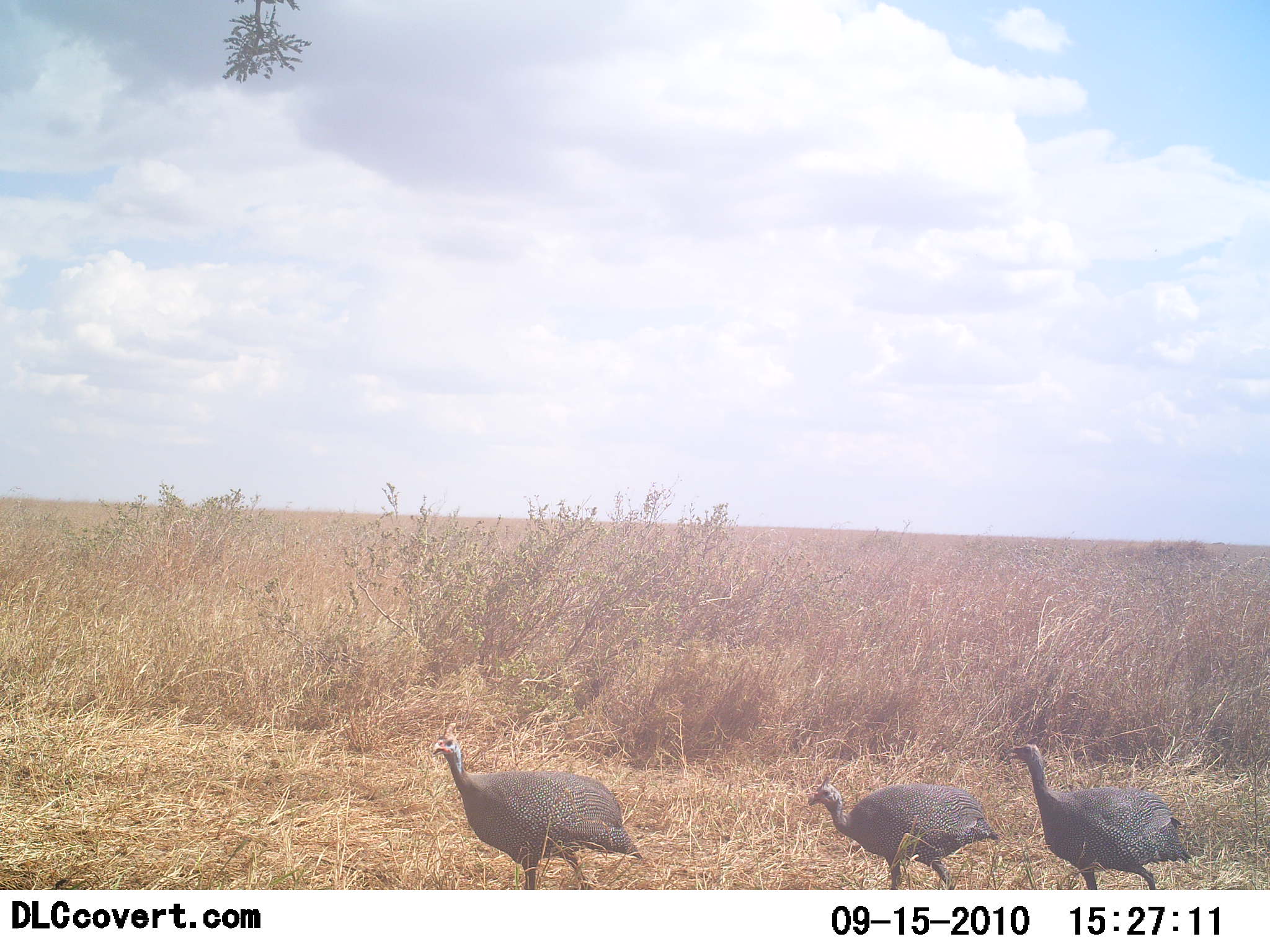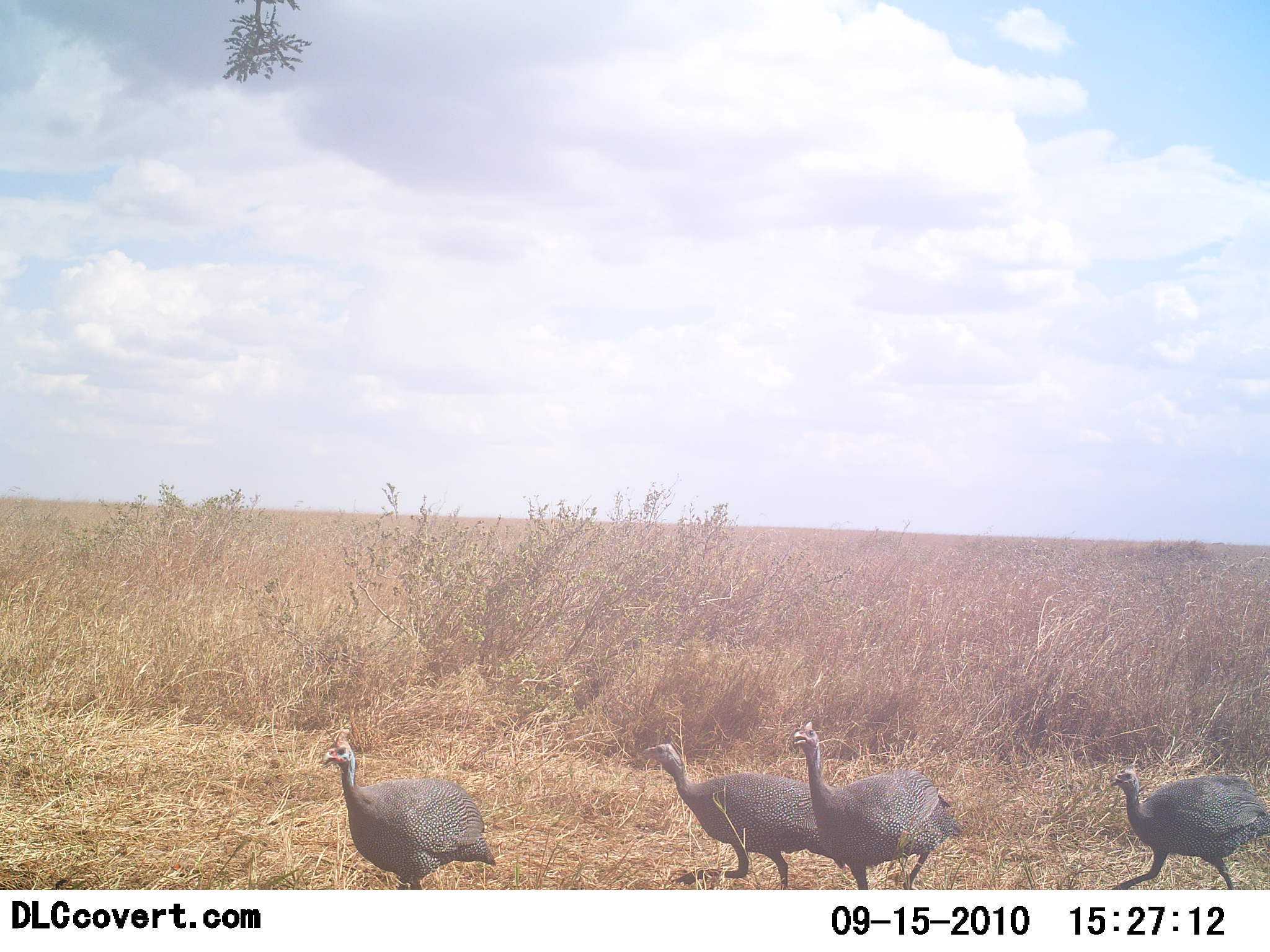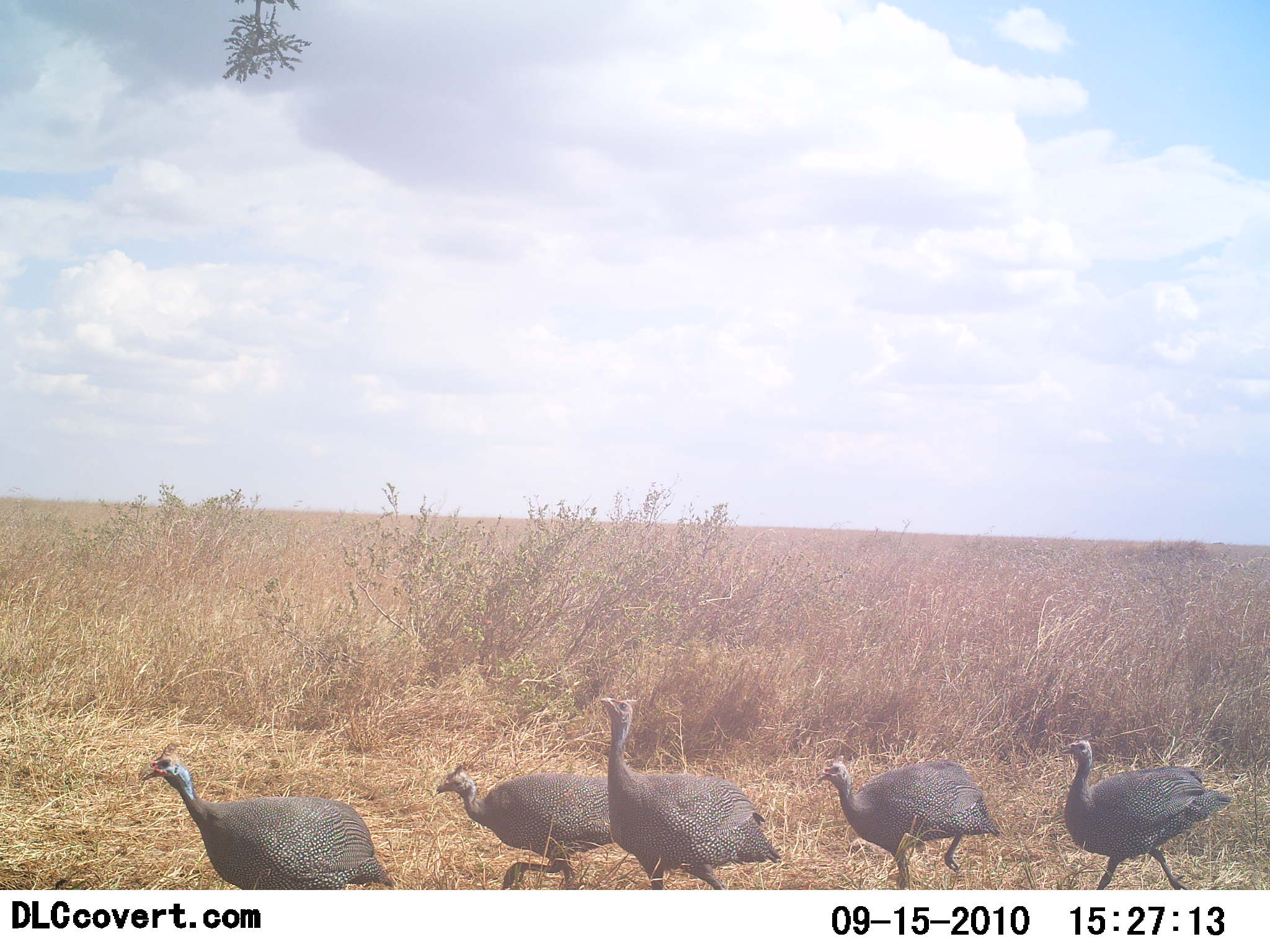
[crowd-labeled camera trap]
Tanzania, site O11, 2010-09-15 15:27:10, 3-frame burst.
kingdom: Animalia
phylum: Chordata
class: Aves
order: Galliformes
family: Numididae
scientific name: Numididae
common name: guinea fowl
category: guineafowl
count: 5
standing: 0%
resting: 0%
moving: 100%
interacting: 0%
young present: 0%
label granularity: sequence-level